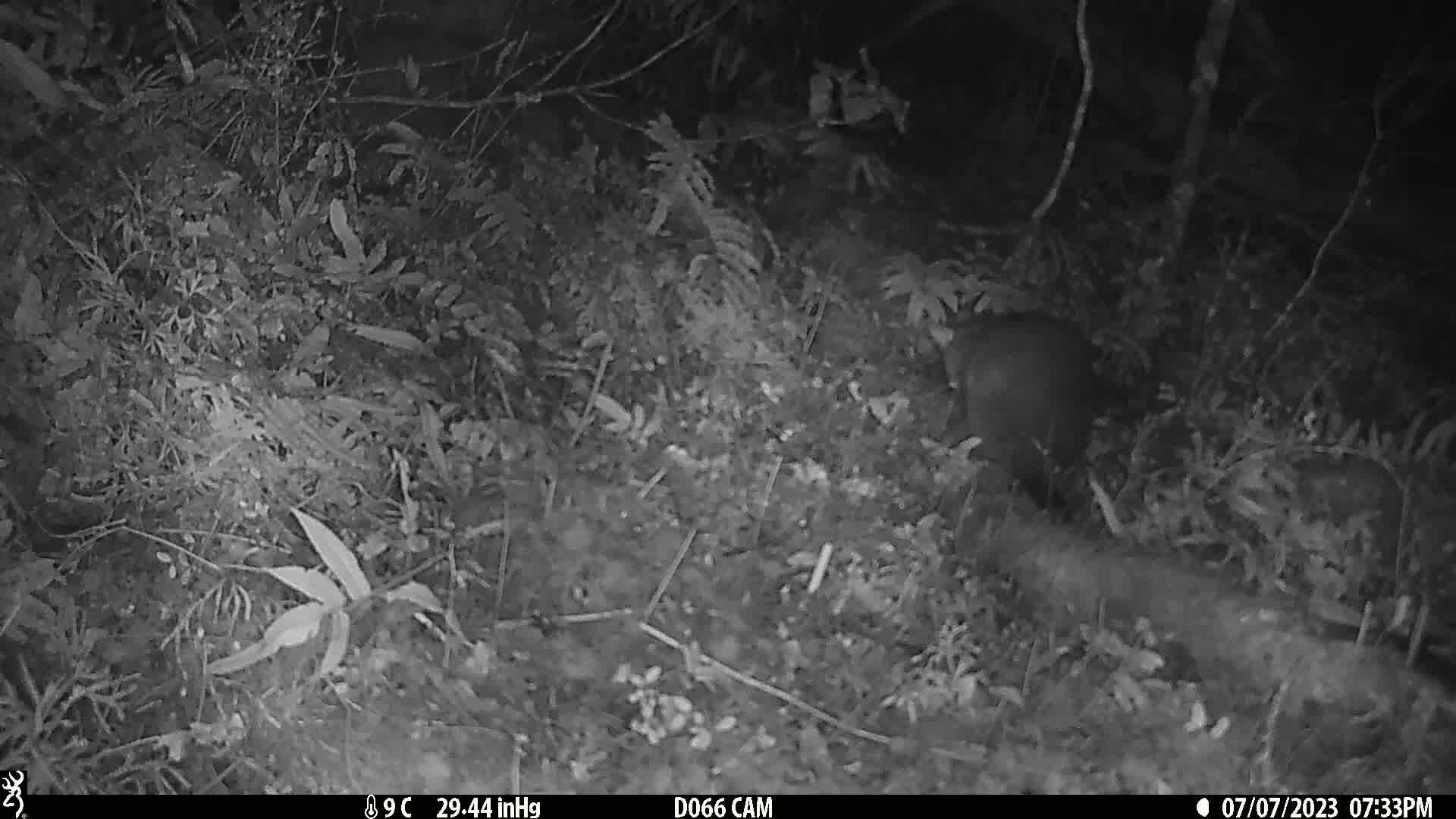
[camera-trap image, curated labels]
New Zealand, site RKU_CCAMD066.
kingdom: Animalia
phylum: Chordata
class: Mammalia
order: Diprotodontia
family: Phalangeridae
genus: Trichosurus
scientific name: Trichosurus vulpecula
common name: common brushtail possum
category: possum